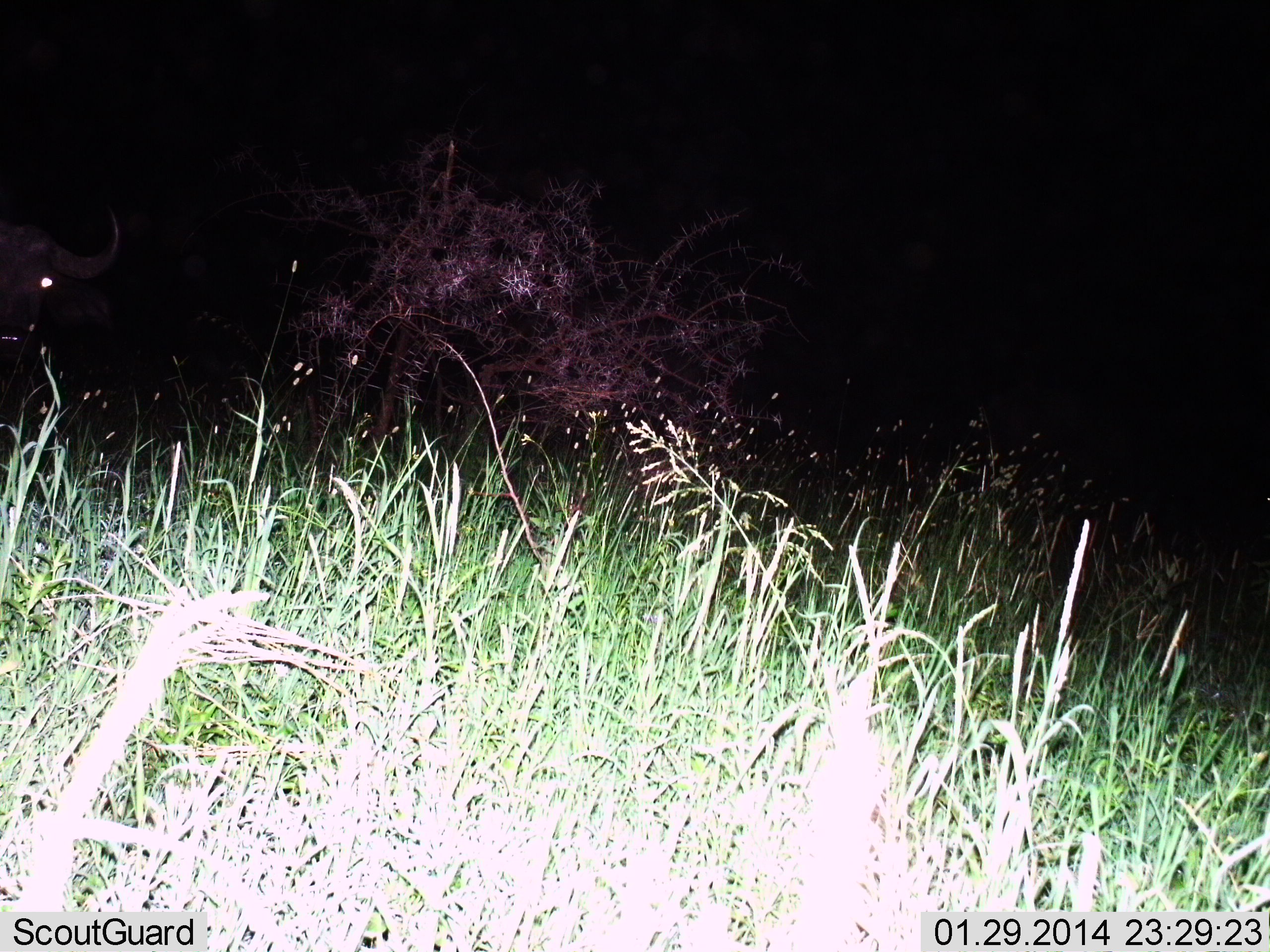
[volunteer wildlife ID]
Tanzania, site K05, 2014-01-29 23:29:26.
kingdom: Animalia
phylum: Chordata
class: Mammalia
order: Artiodactyla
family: Bovidae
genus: Syncerus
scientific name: Syncerus caffer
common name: cape buffalo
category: buffalo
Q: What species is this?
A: Buffalo (cape buffalo) (Syncerus caffer).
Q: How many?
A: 1.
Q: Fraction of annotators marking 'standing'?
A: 100%.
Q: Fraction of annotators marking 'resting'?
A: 0%.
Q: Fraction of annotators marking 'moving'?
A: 0%.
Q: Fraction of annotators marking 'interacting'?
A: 10%.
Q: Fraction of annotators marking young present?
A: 0%.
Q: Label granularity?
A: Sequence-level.